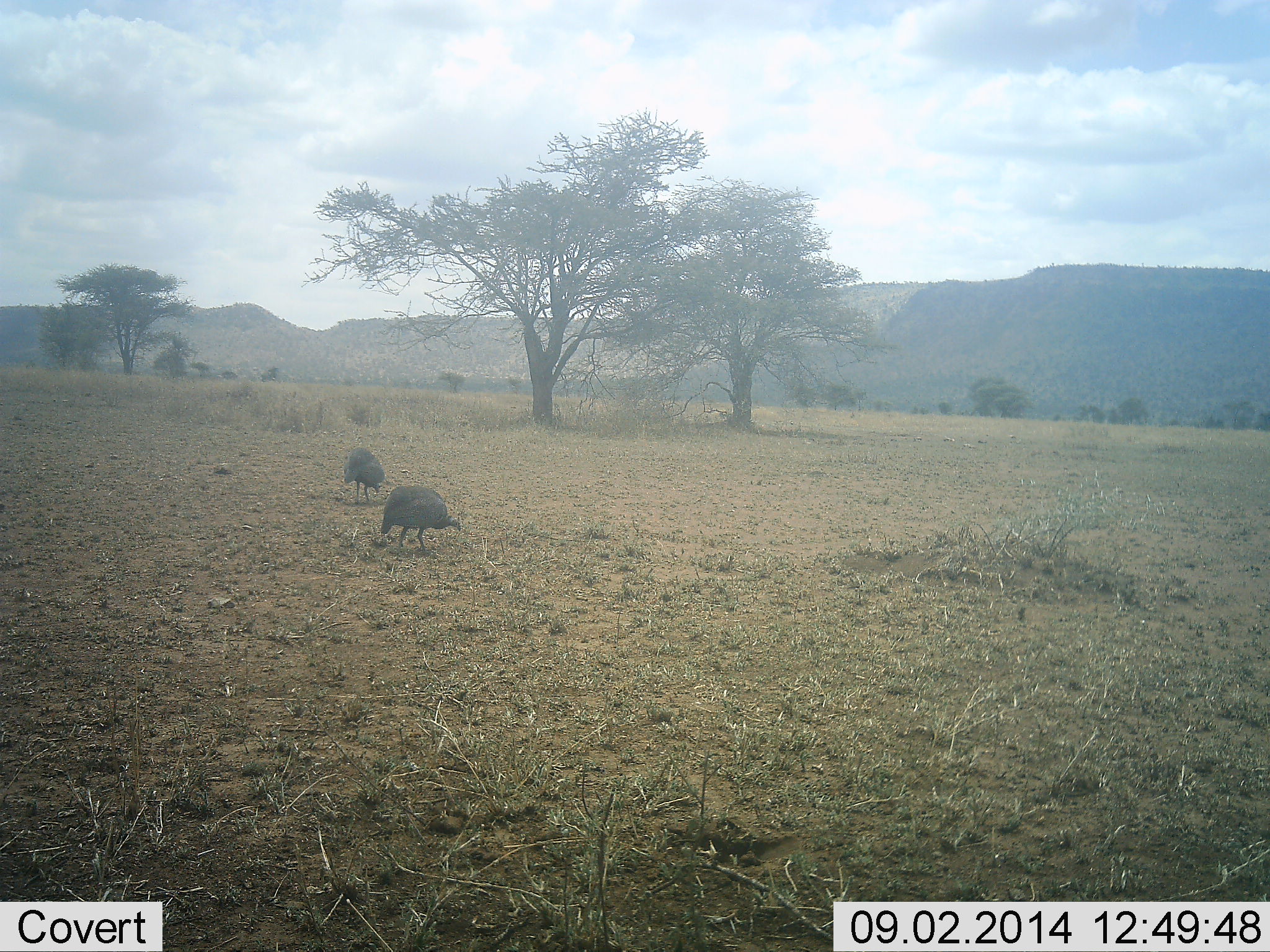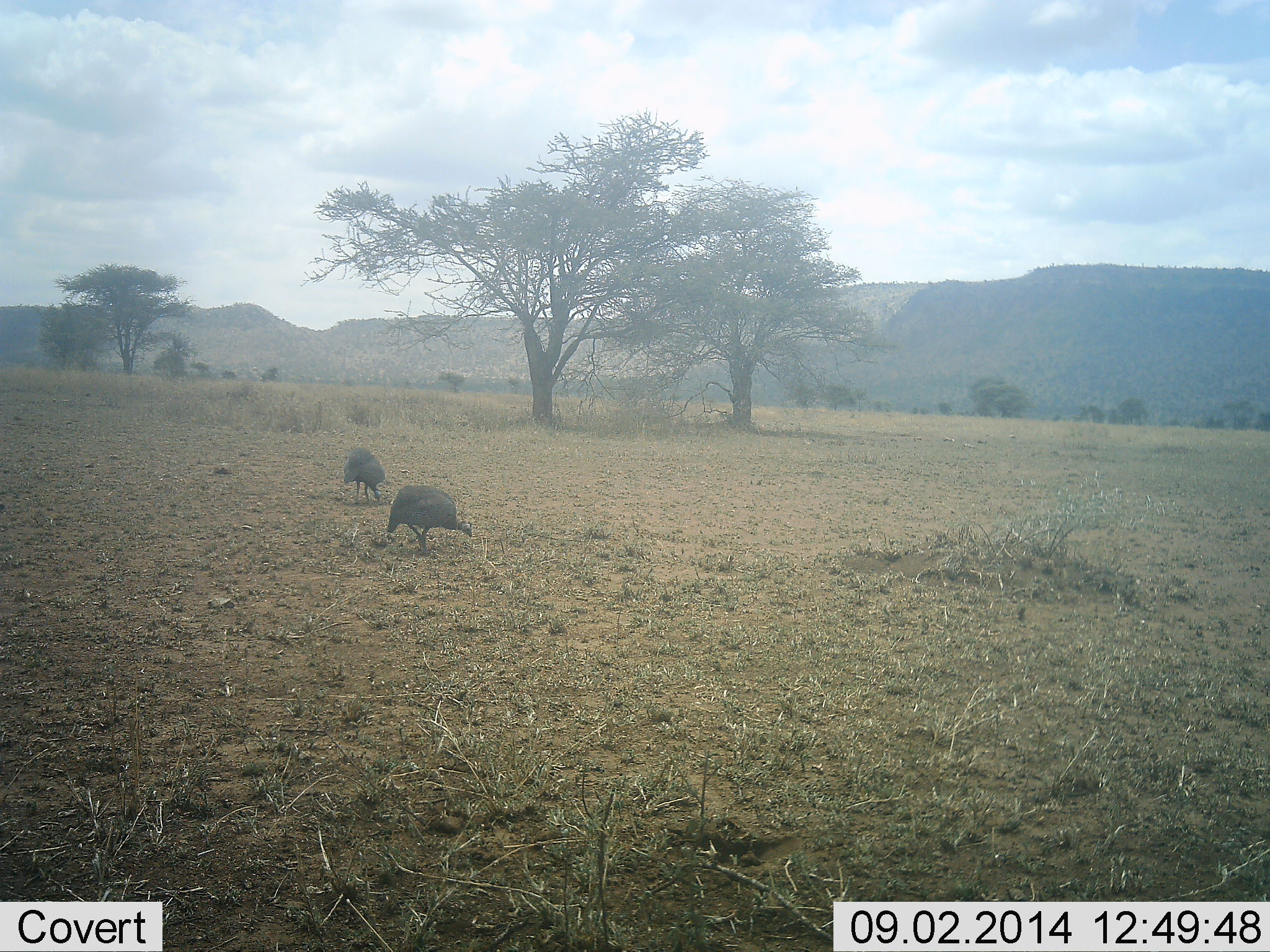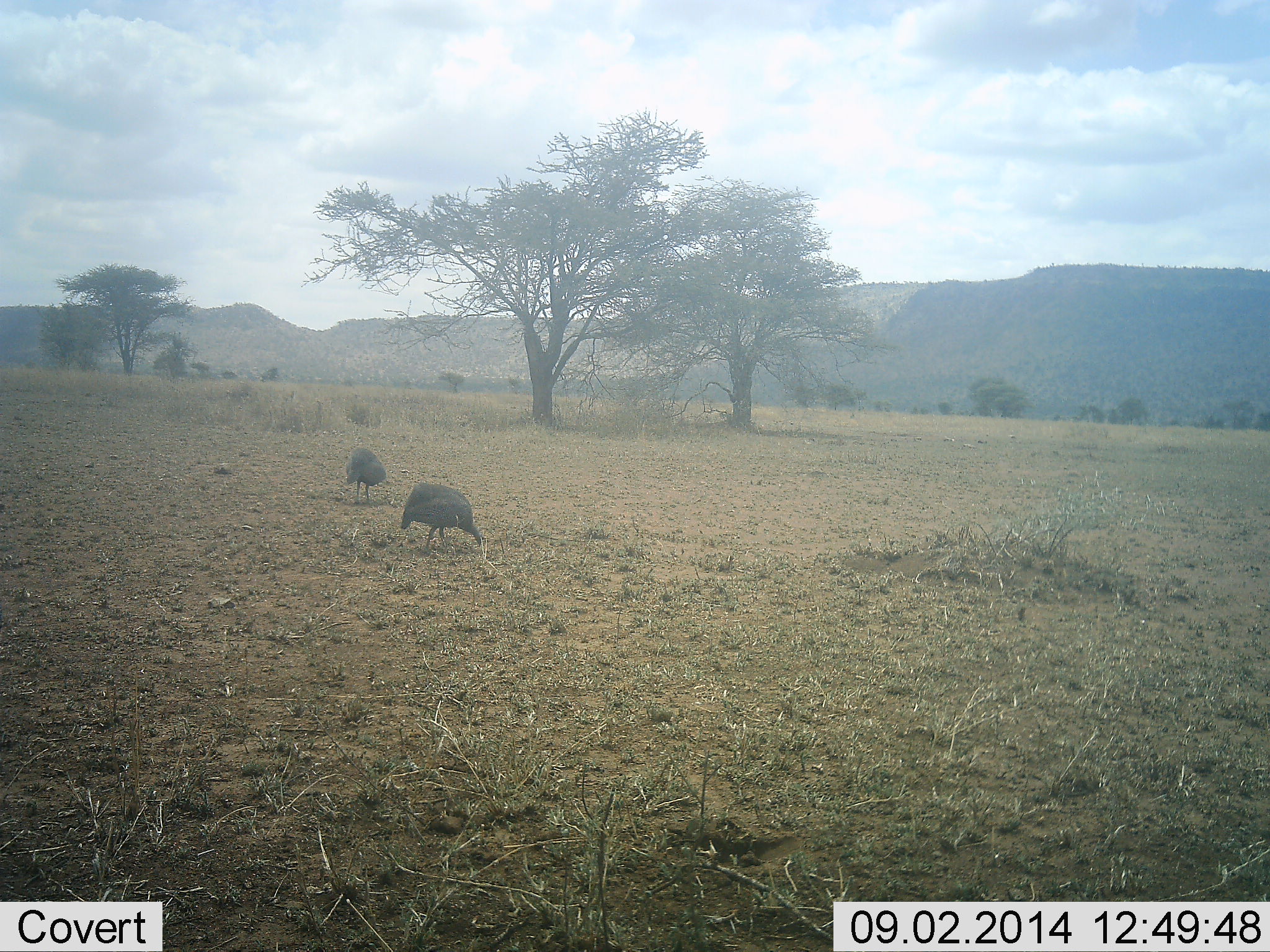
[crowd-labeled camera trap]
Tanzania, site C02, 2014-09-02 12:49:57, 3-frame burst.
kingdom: Animalia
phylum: Chordata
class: Aves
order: Galliformes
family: Numididae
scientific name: Numididae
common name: guinea fowl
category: guineafowl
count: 2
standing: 10%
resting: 0%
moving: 50%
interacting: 0%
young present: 0%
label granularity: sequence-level